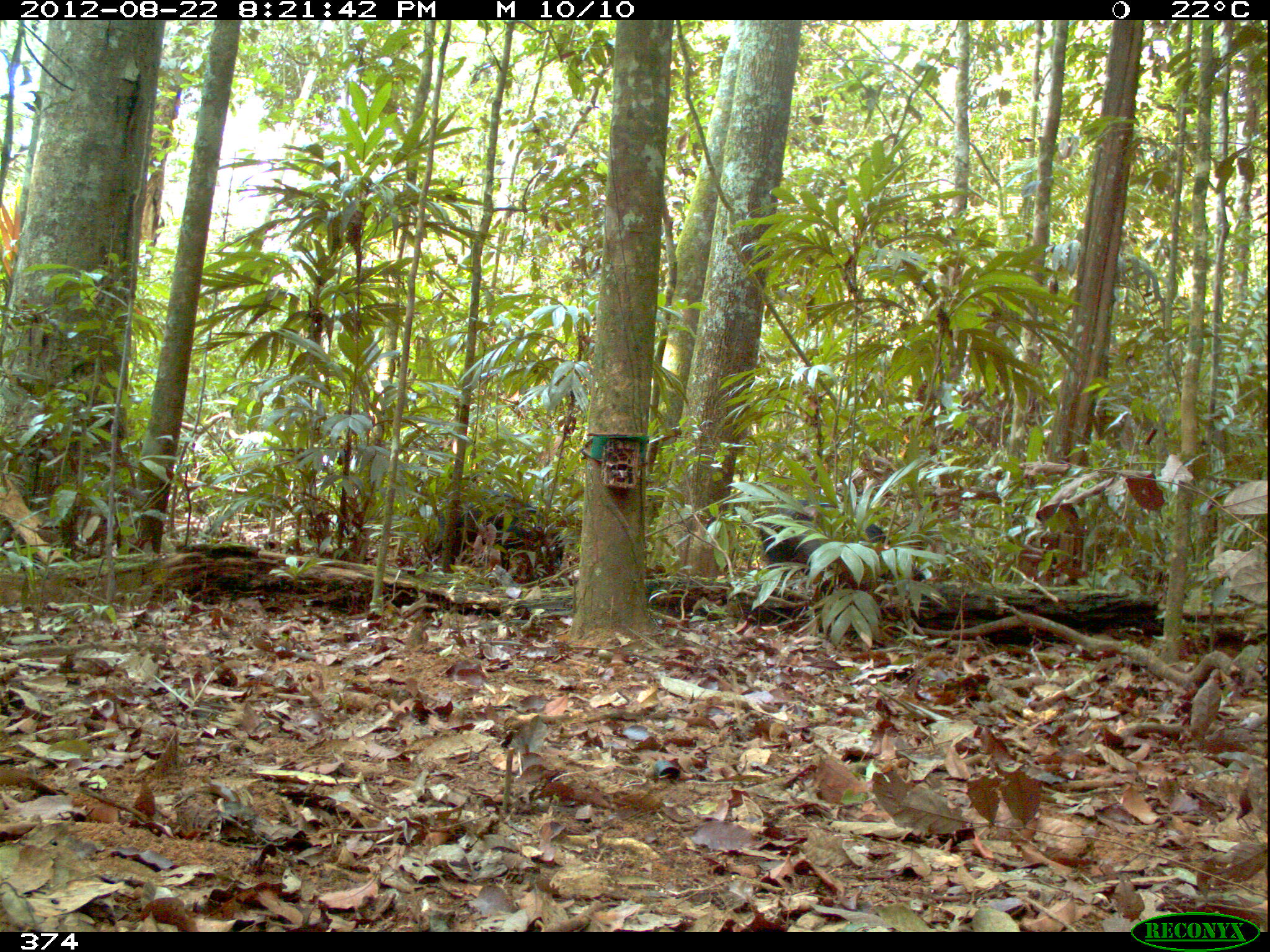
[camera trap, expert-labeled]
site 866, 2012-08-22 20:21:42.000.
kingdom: Animalia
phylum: Chordata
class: Mammalia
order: Artiodactyla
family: Tayassuidae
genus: Tayassu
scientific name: Tayassu pecari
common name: white-lipped peccary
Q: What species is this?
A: Tayassu pecari (white-lipped peccary).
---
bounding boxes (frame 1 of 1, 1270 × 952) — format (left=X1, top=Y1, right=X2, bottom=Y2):
tayassu pecari: (left=438, top=489, right=564, bottom=581); (left=784, top=499, right=887, bottom=548); (left=758, top=510, right=825, bottom=574)